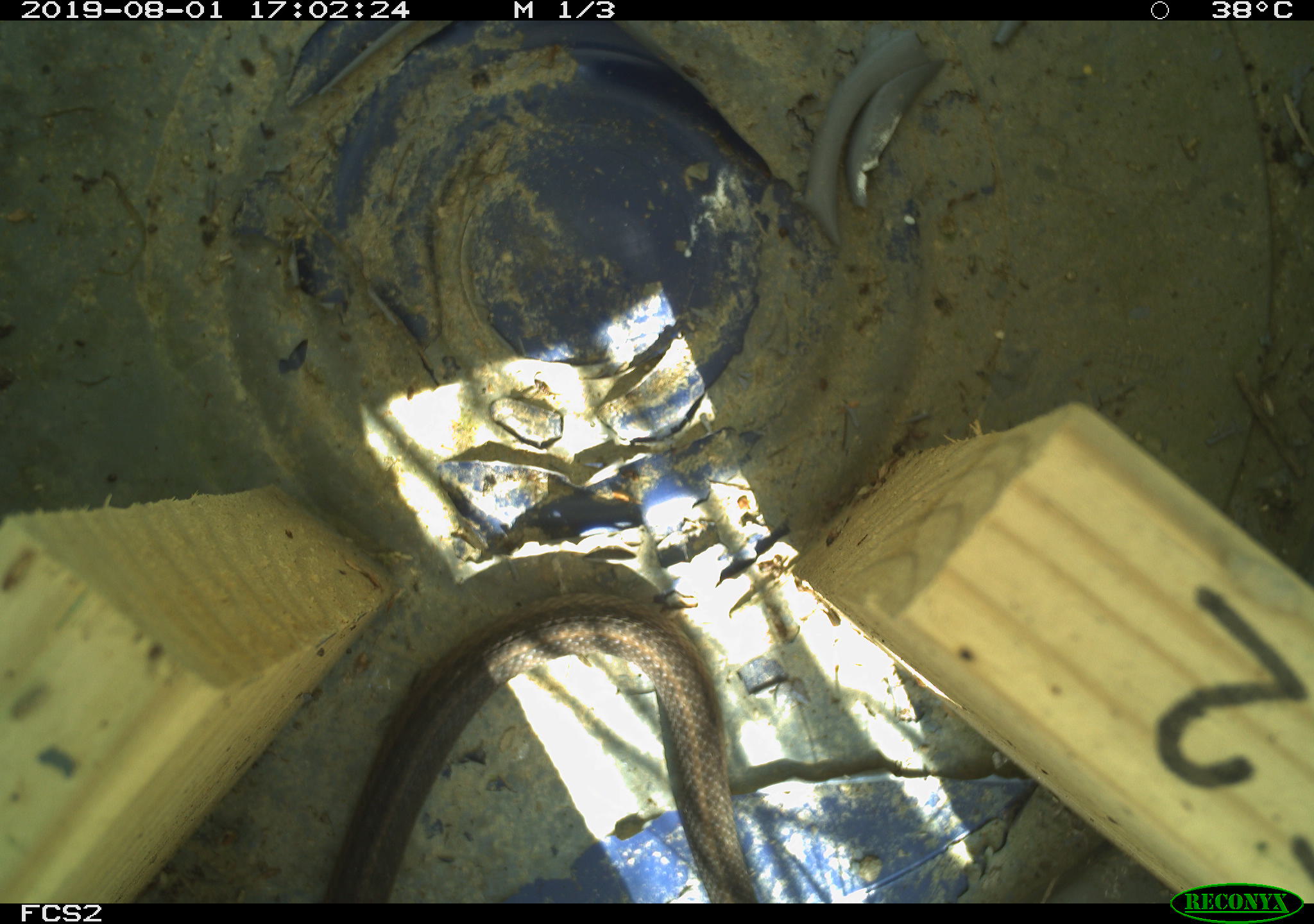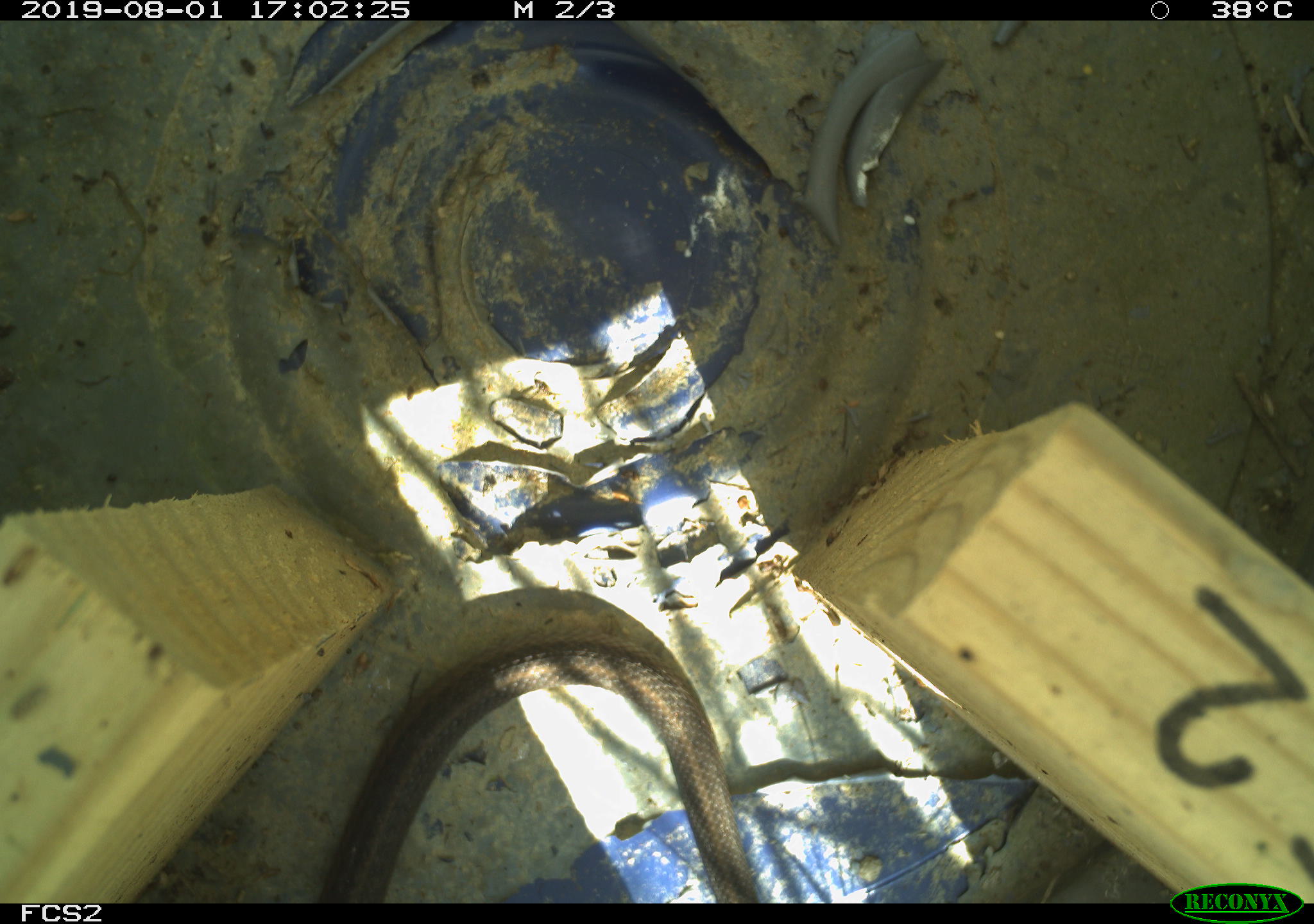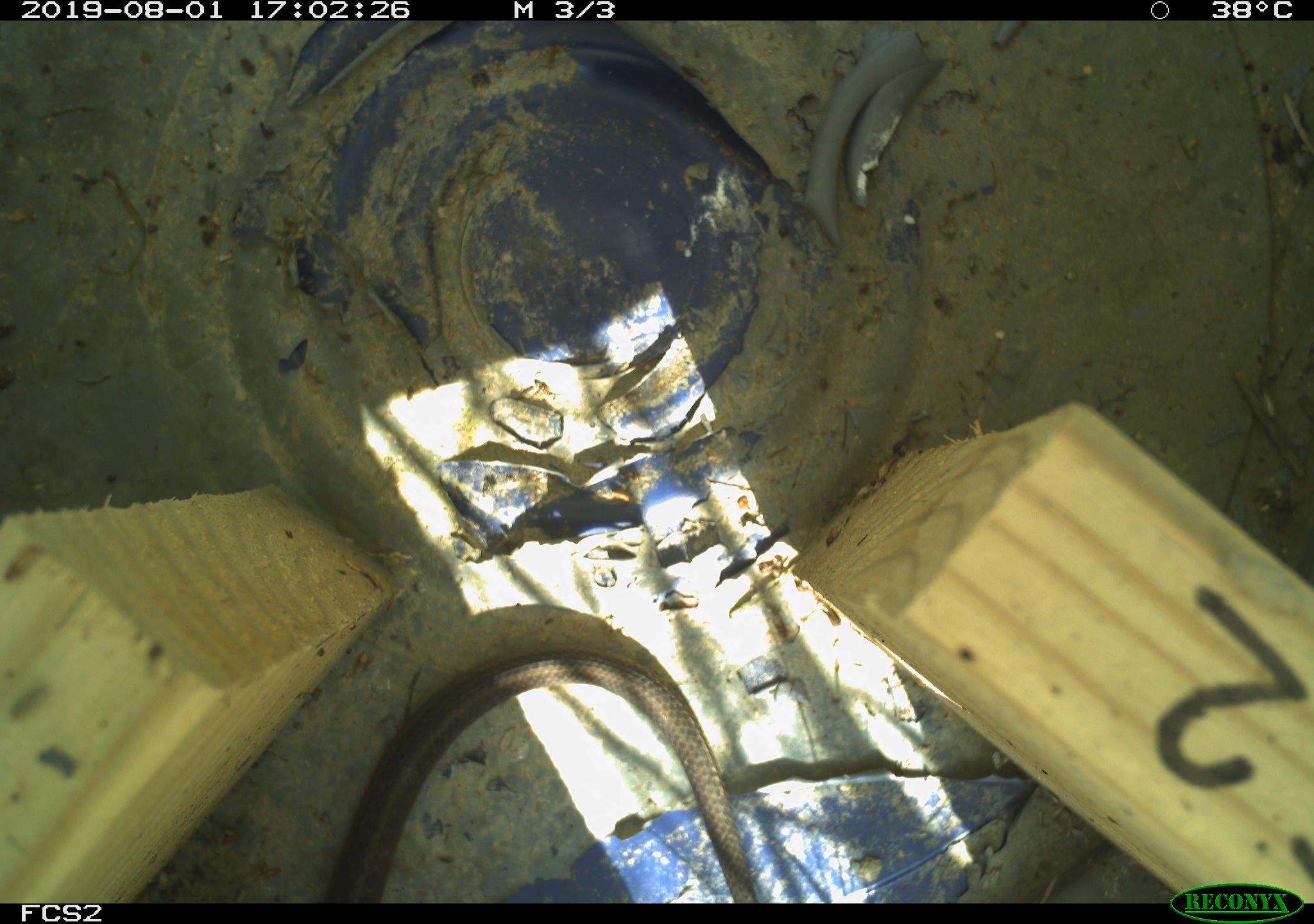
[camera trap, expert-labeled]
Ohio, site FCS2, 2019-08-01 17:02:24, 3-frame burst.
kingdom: Animalia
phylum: Chordata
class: Reptilia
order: Squamata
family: Colubridae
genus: Thamnophis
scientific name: Thamnophis sirtalis sirtalis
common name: eastern gartersnake